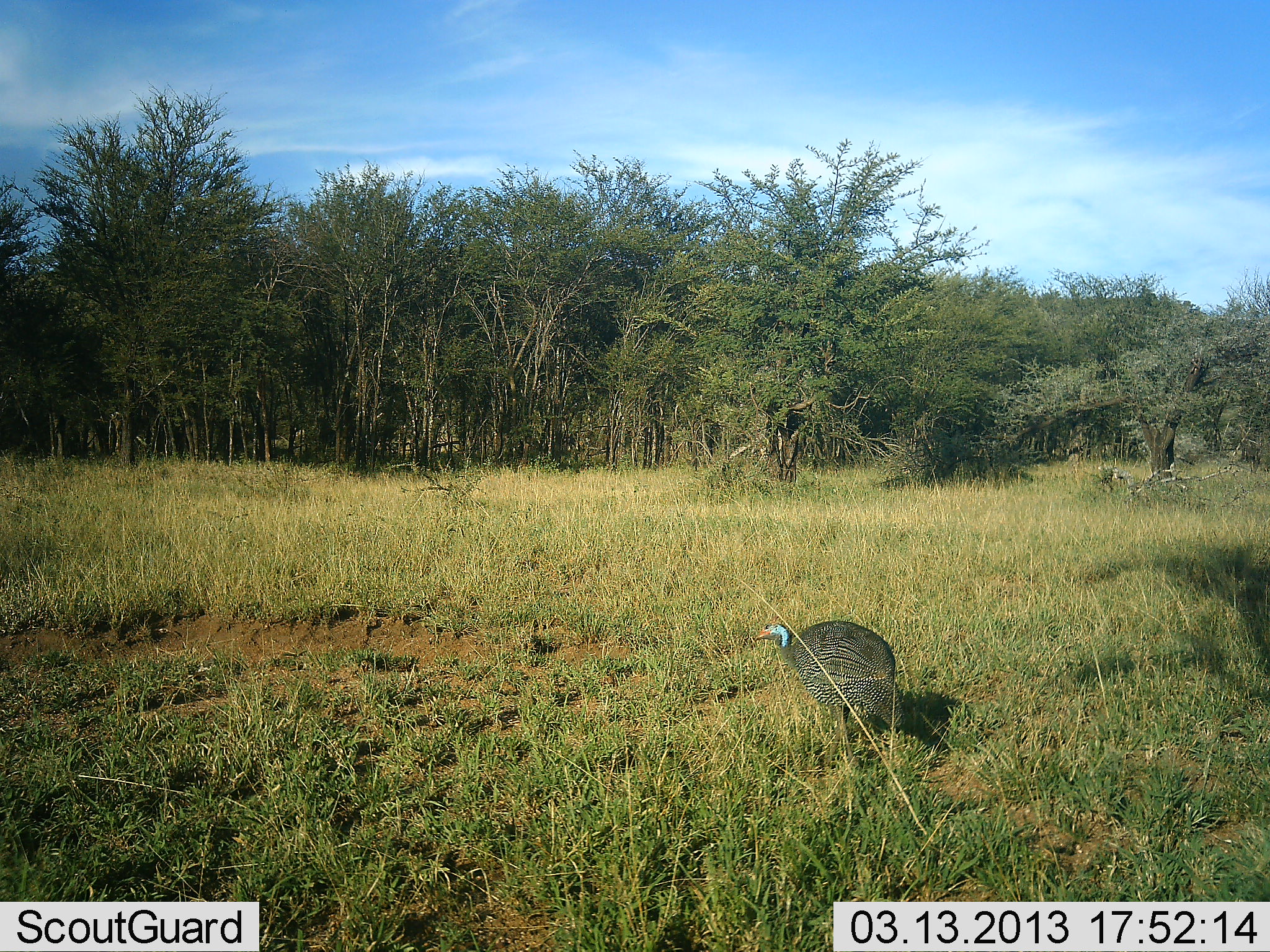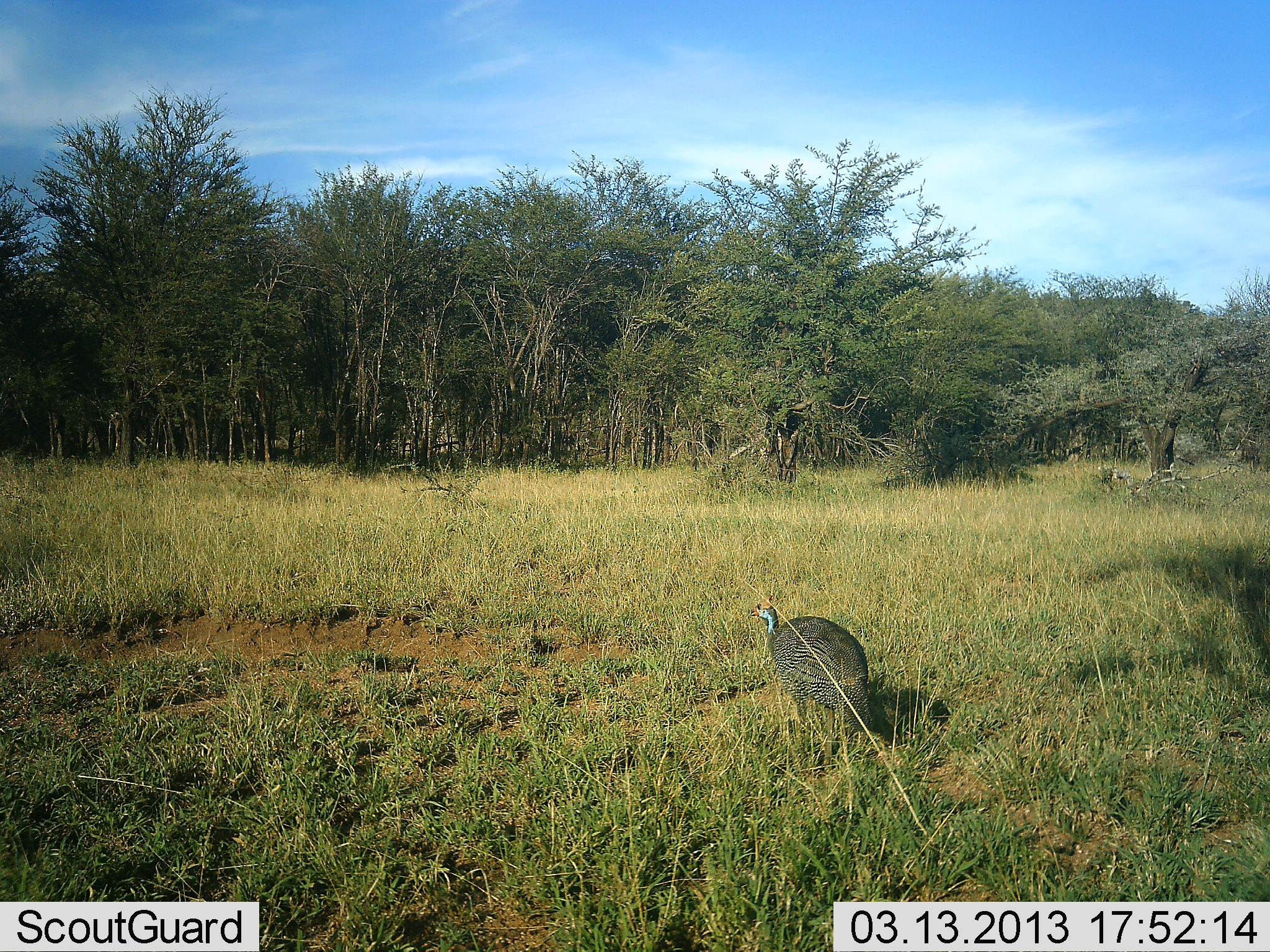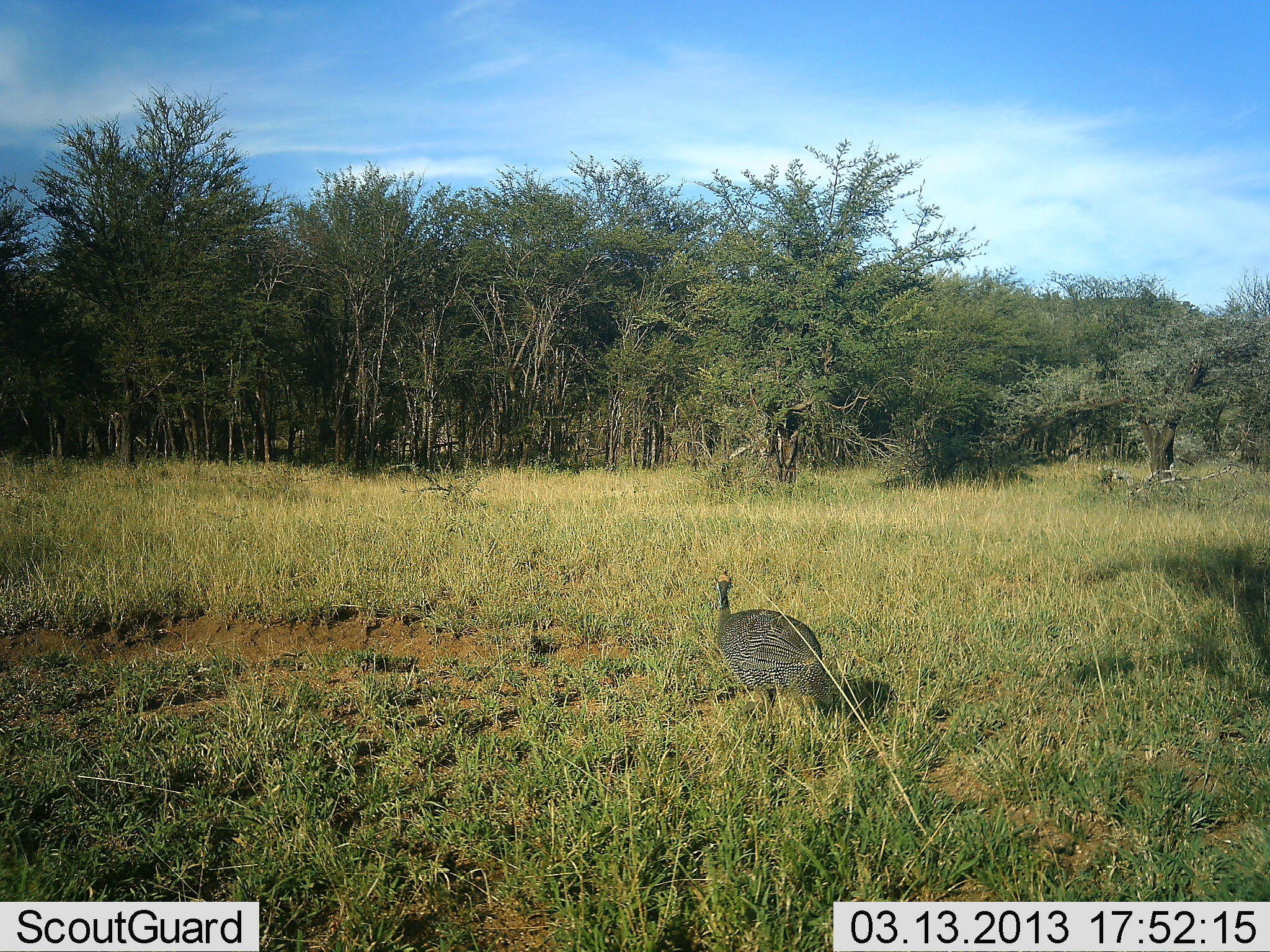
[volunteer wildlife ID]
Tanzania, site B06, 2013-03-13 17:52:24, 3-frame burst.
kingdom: Animalia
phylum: Chordata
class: Aves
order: Galliformes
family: Numididae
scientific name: Numididae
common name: guinea fowl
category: guineafowl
Guineafowl (guinea fowl) (Numididae), count 1. Behavior (volunteer vote fractions): standing 12%, resting 0%, moving 88%, interacting 0%. Young present (vote fraction): 0%. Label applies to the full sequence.